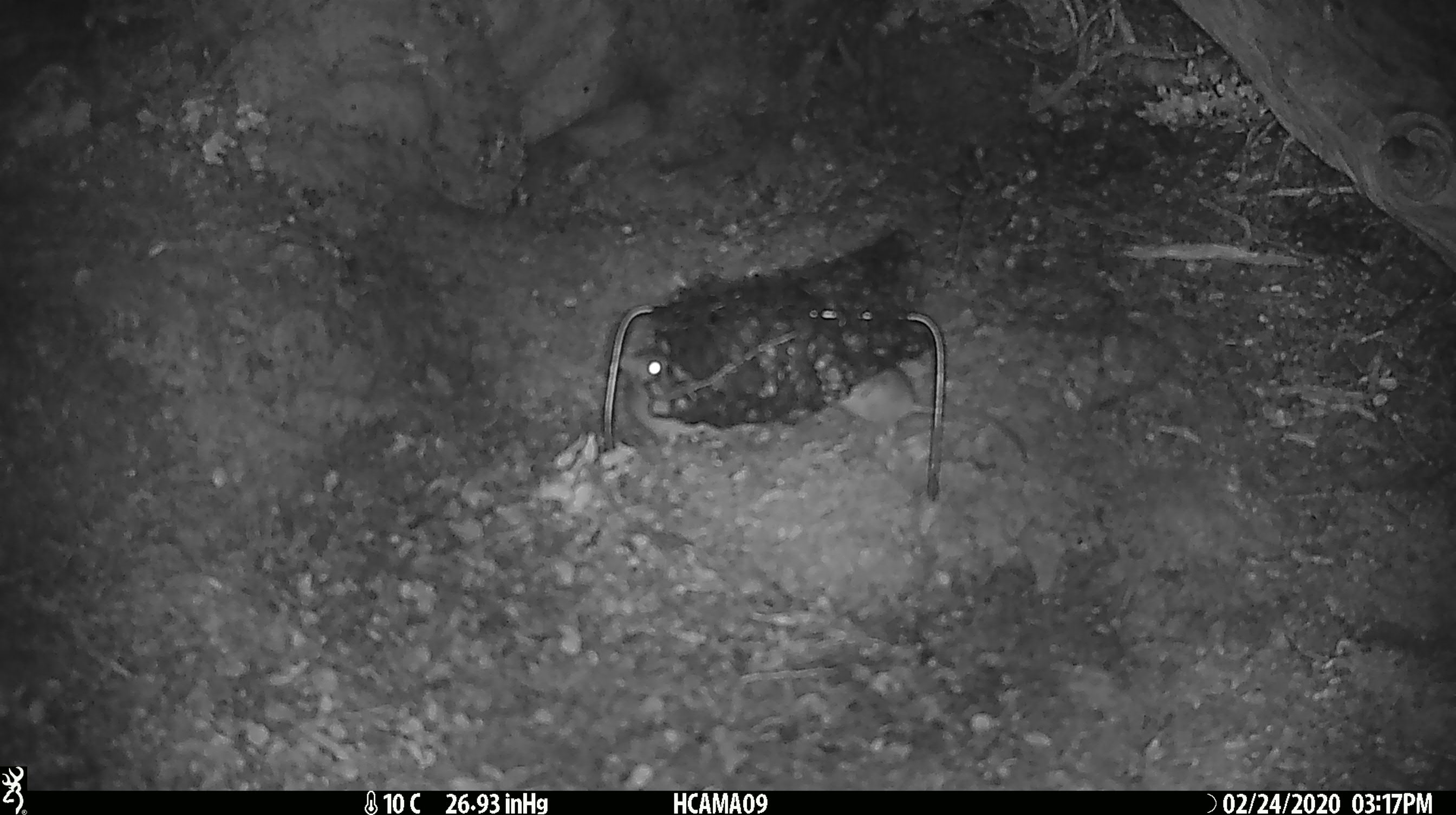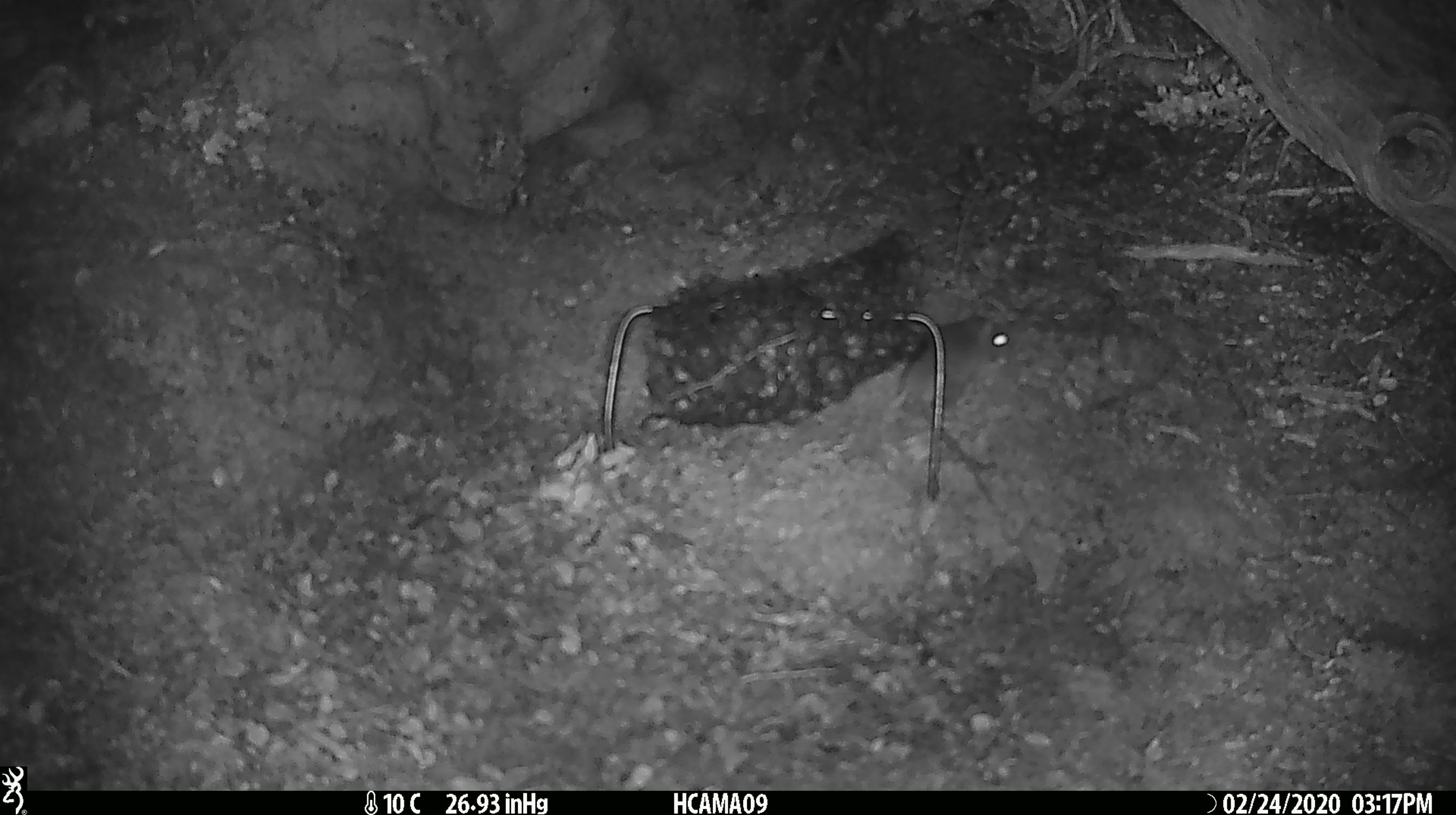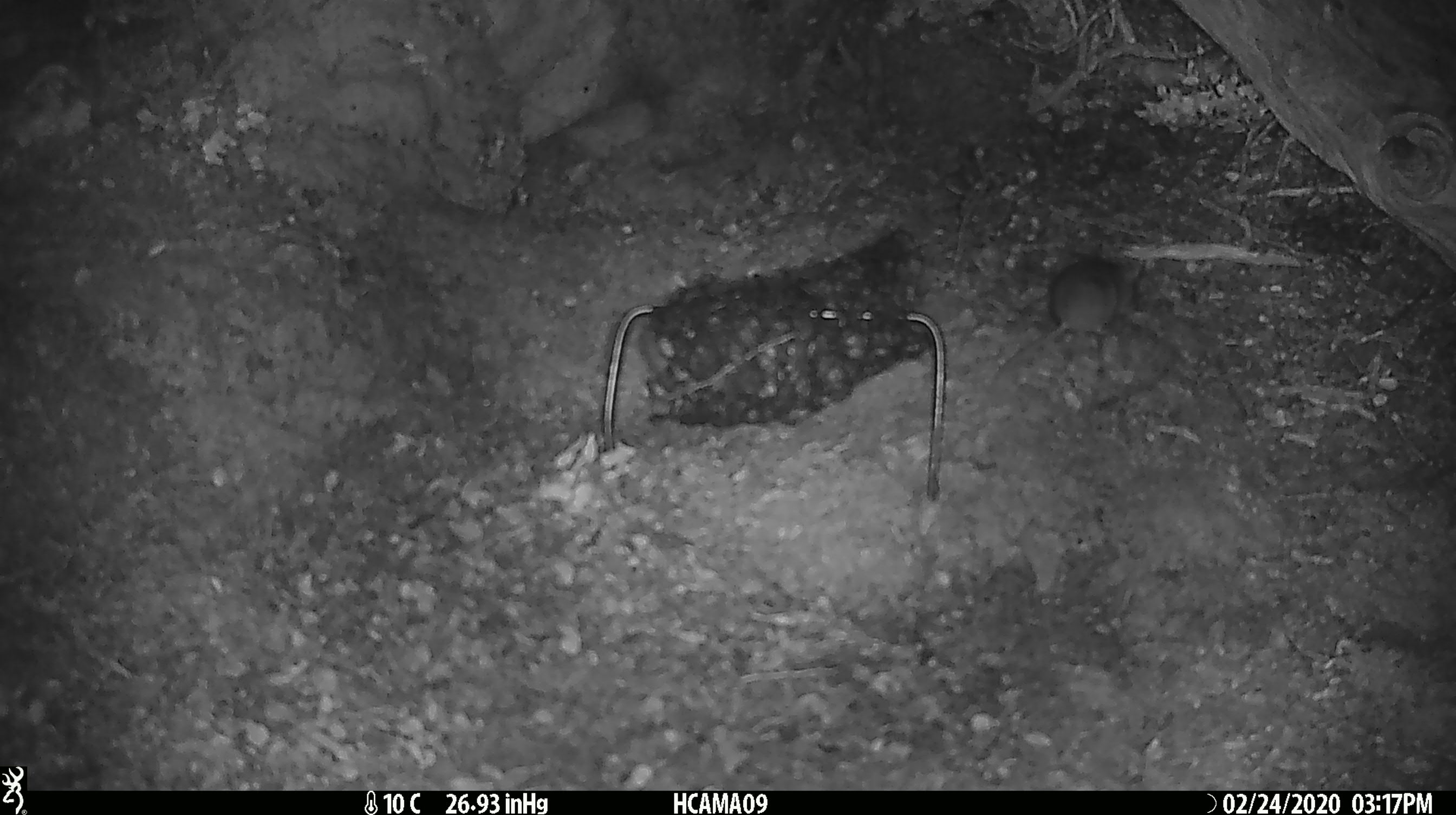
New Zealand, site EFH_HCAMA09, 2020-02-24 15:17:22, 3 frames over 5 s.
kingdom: Animalia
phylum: Chordata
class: Mammalia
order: Rodentia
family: Muridae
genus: Mus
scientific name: Mus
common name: mouse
Mouse (Mus).